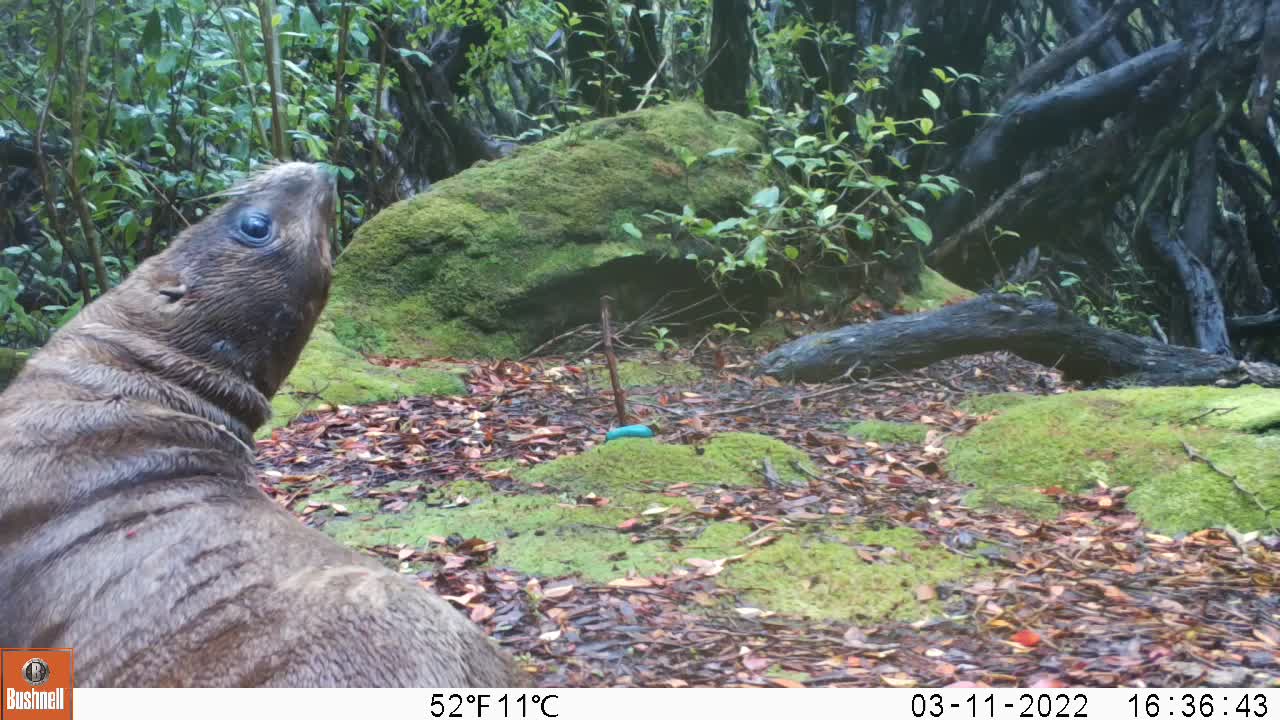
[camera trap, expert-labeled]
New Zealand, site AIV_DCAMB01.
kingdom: Animalia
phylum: Chordata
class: Mammalia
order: Carnivora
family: Otariidae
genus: Phocarctos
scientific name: Phocarctos hookeri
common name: new zealand sea lion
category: sealion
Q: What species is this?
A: Sealion (new zealand sea lion) (Phocarctos hookeri).